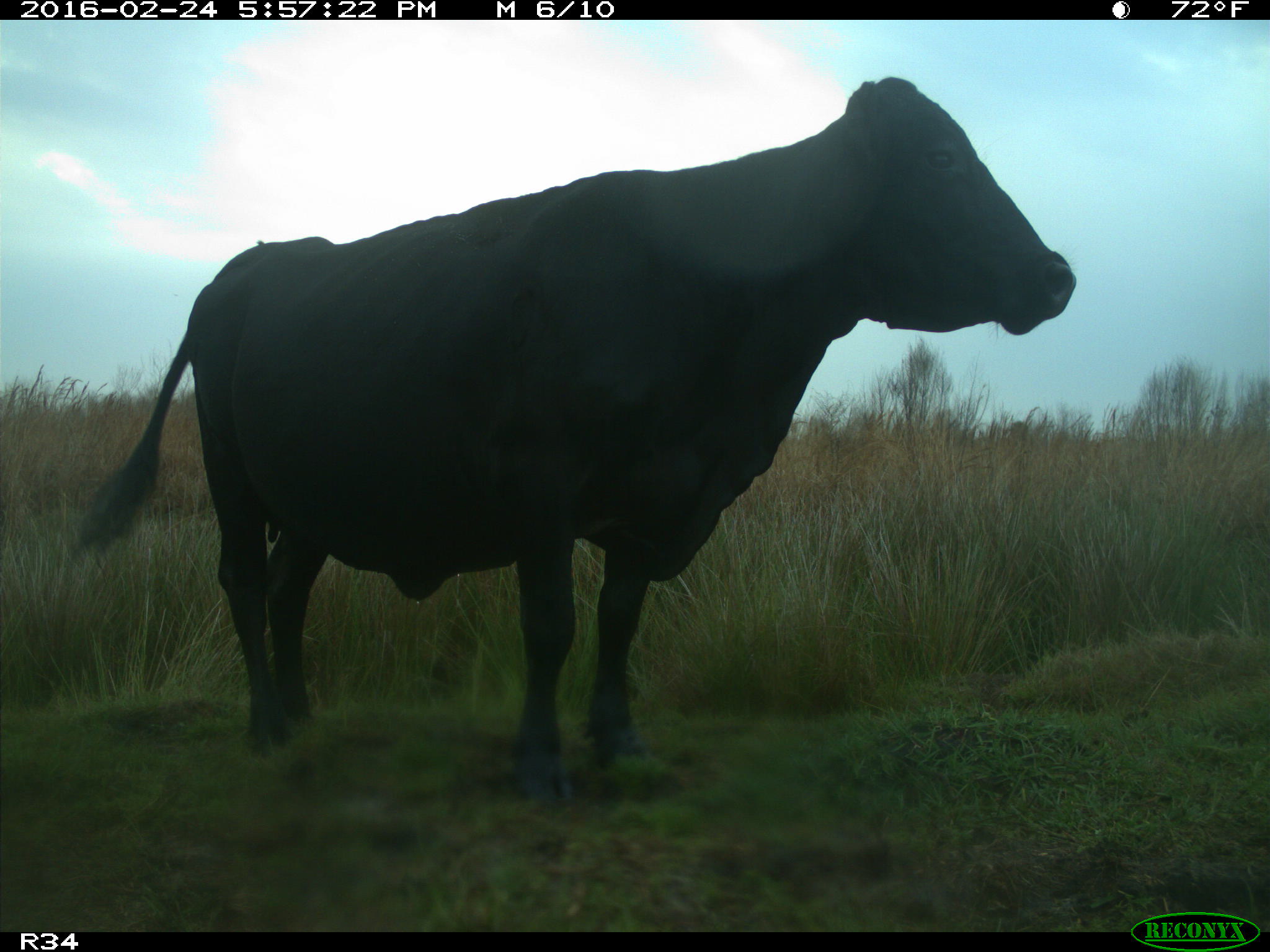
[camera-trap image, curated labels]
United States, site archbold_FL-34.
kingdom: Animalia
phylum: Chordata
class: Mammalia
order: Artiodactyla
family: Bovidae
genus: Bos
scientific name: Bos taurus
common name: domestic cow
Bos taurus (domestic cow).